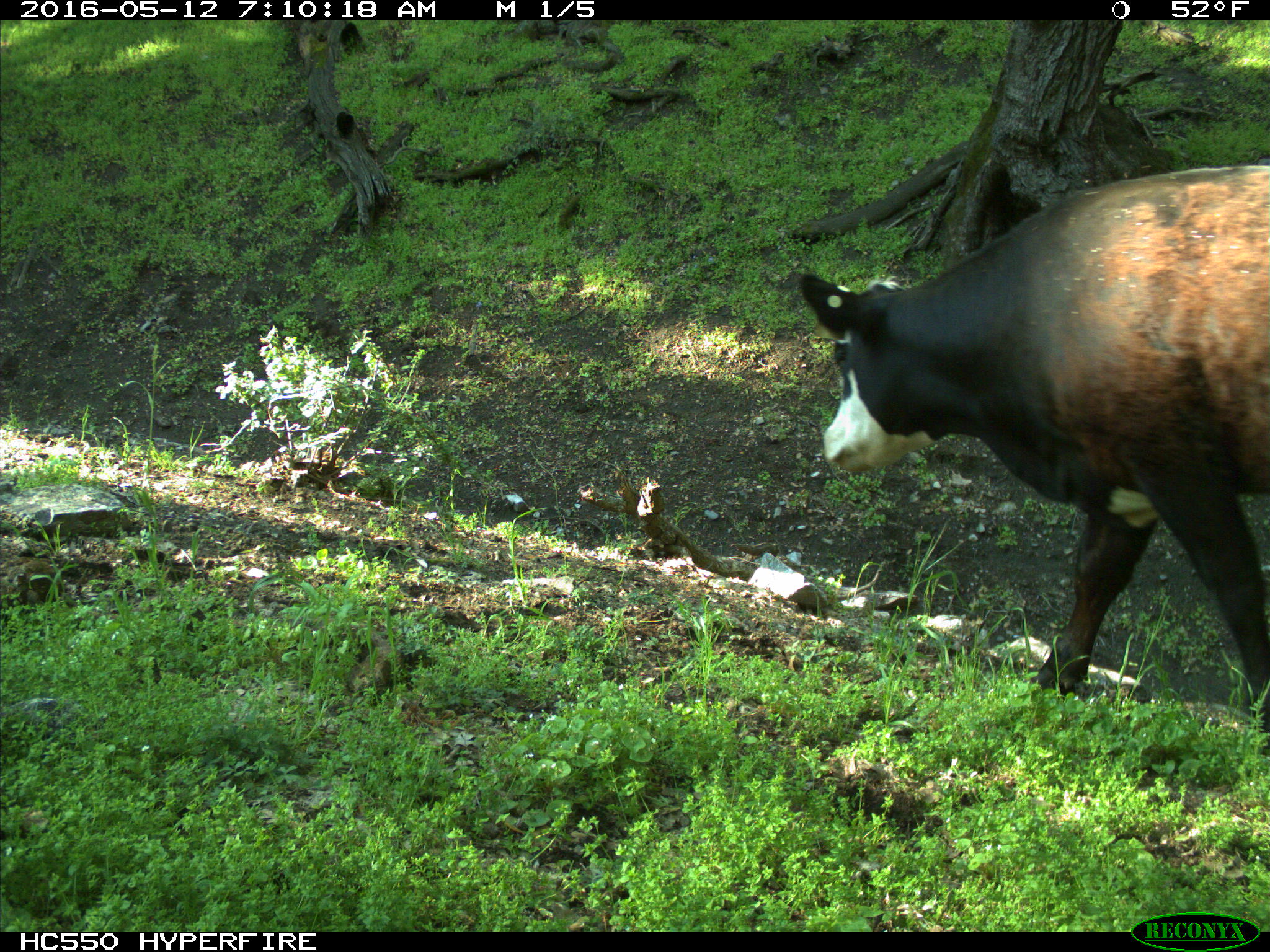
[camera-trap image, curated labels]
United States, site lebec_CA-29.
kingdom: Animalia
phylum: Chordata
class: Mammalia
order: Artiodactyla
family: Bovidae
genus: Bos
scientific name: Bos taurus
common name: domestic cow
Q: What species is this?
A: Bos taurus (domestic cow).